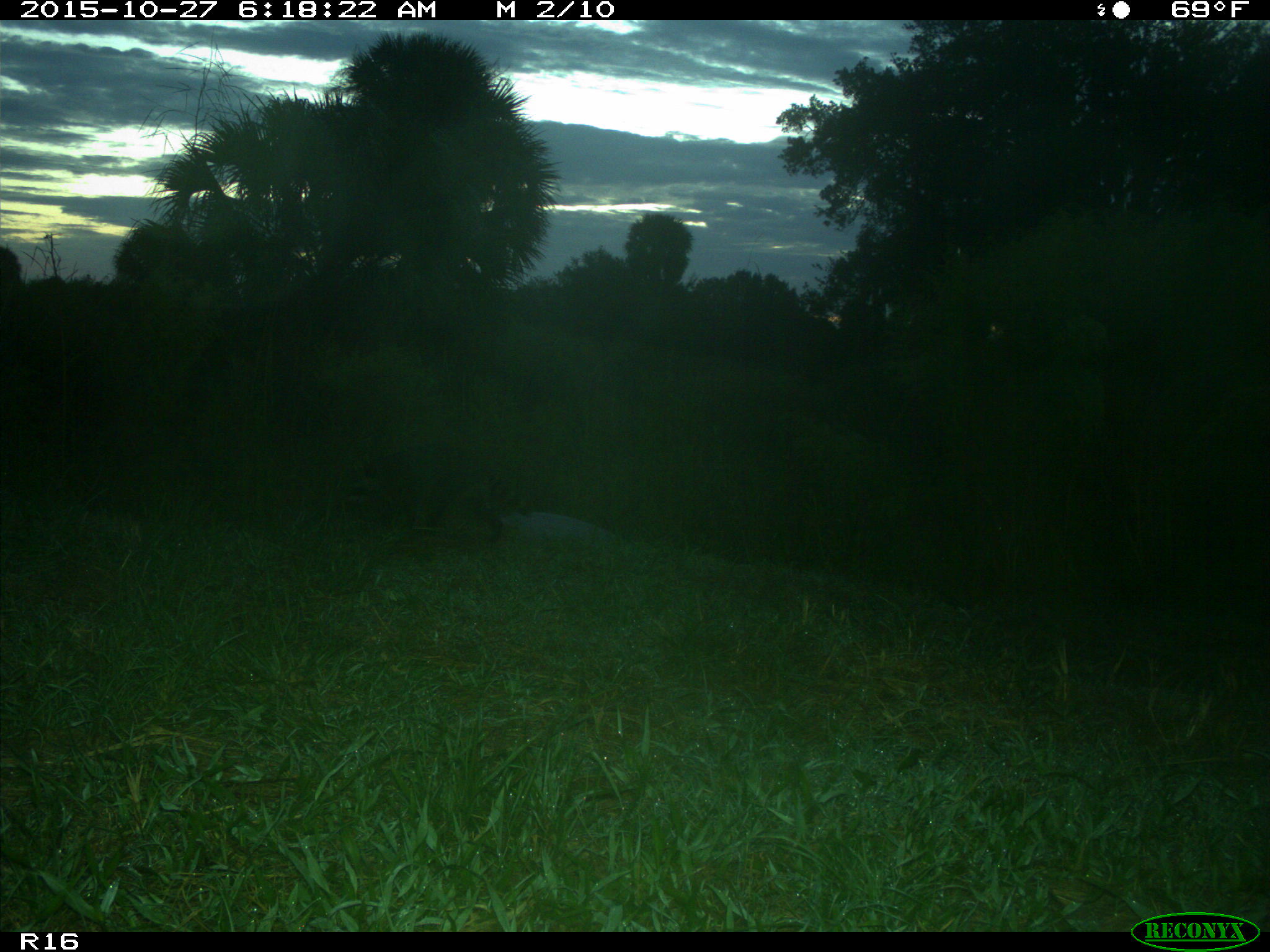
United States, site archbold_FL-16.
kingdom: Animalia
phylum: Chordata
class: Mammalia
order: Carnivora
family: Procyonidae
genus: Procyon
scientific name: Procyon lotor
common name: common raccoon